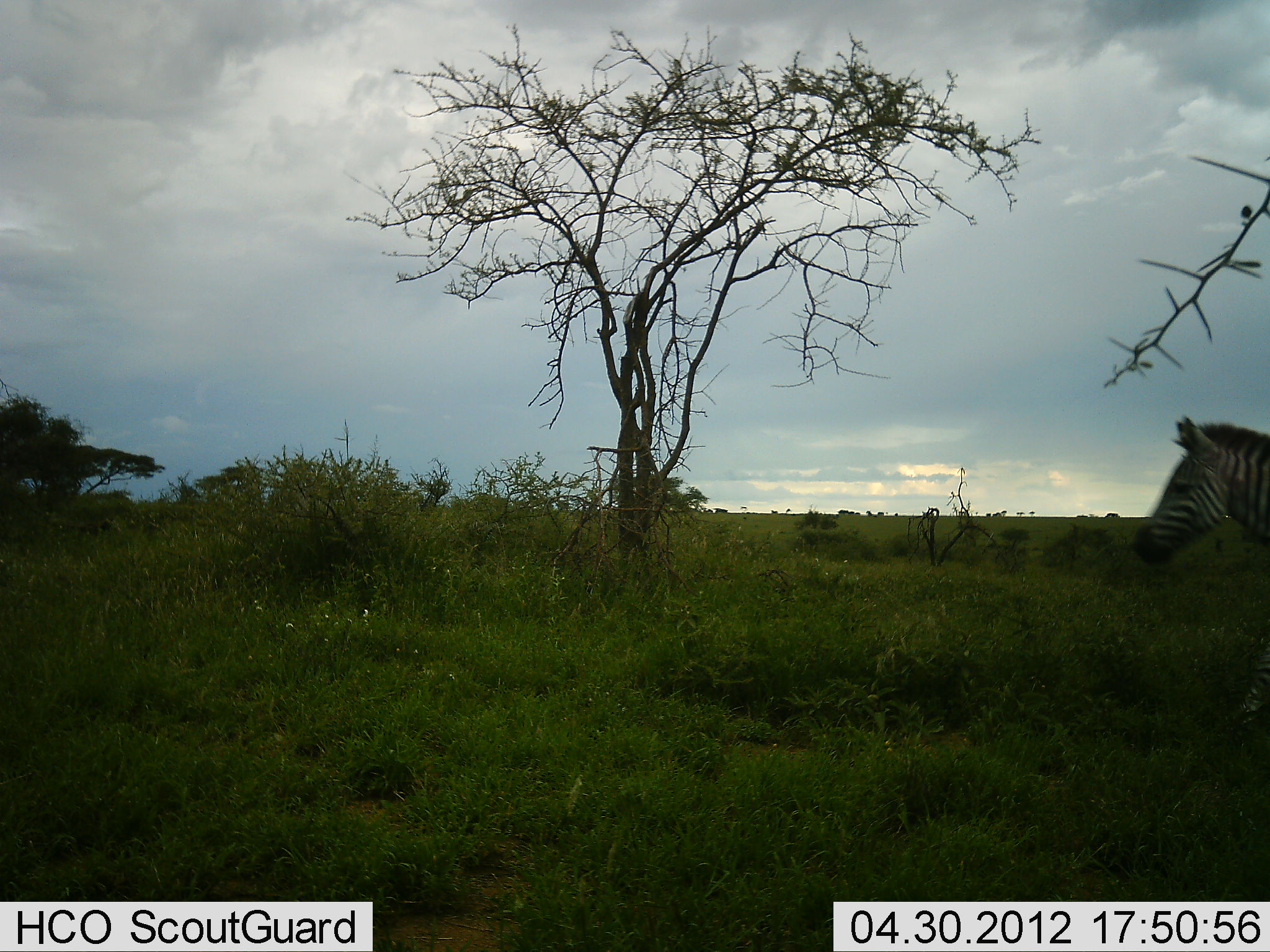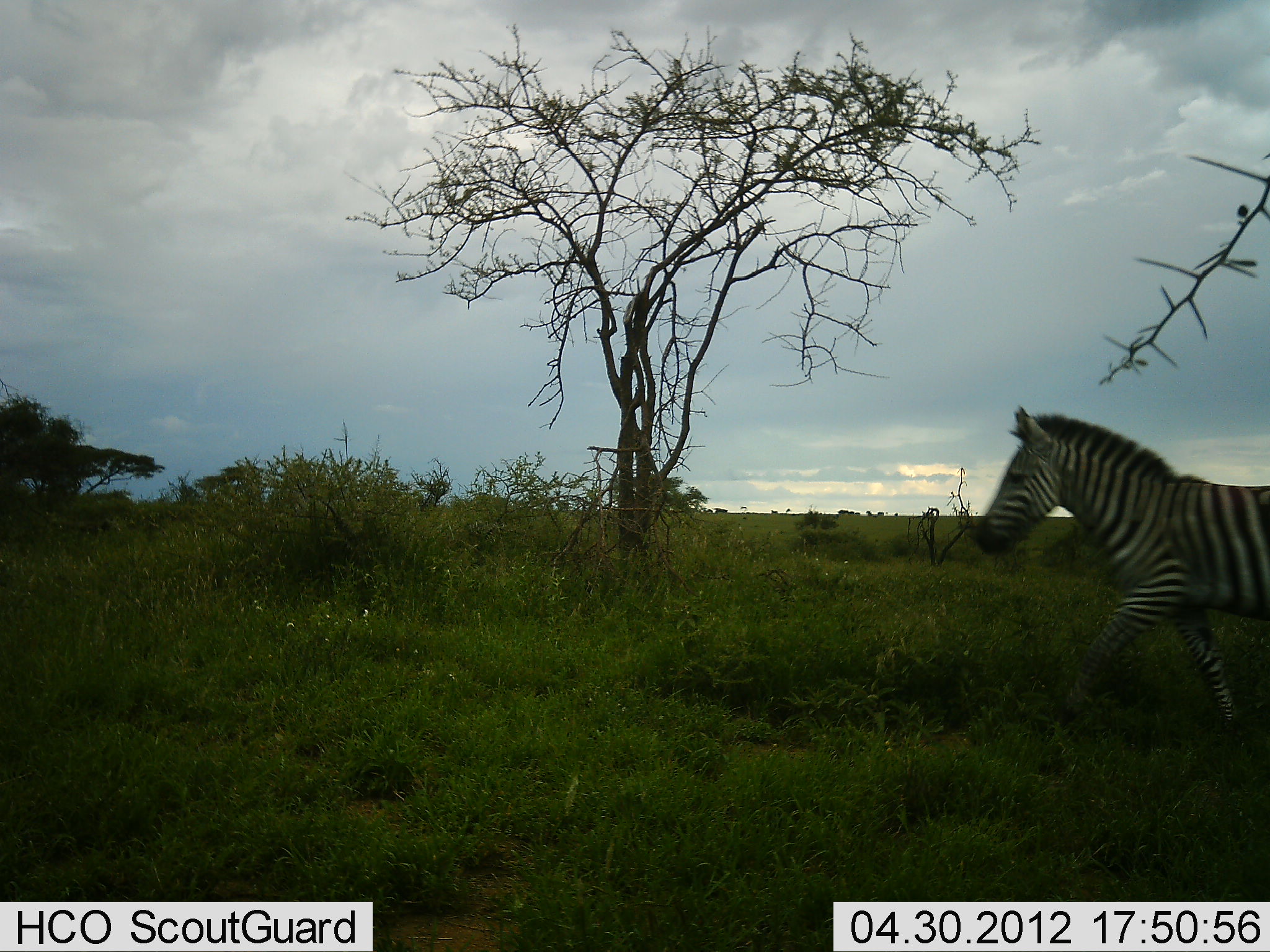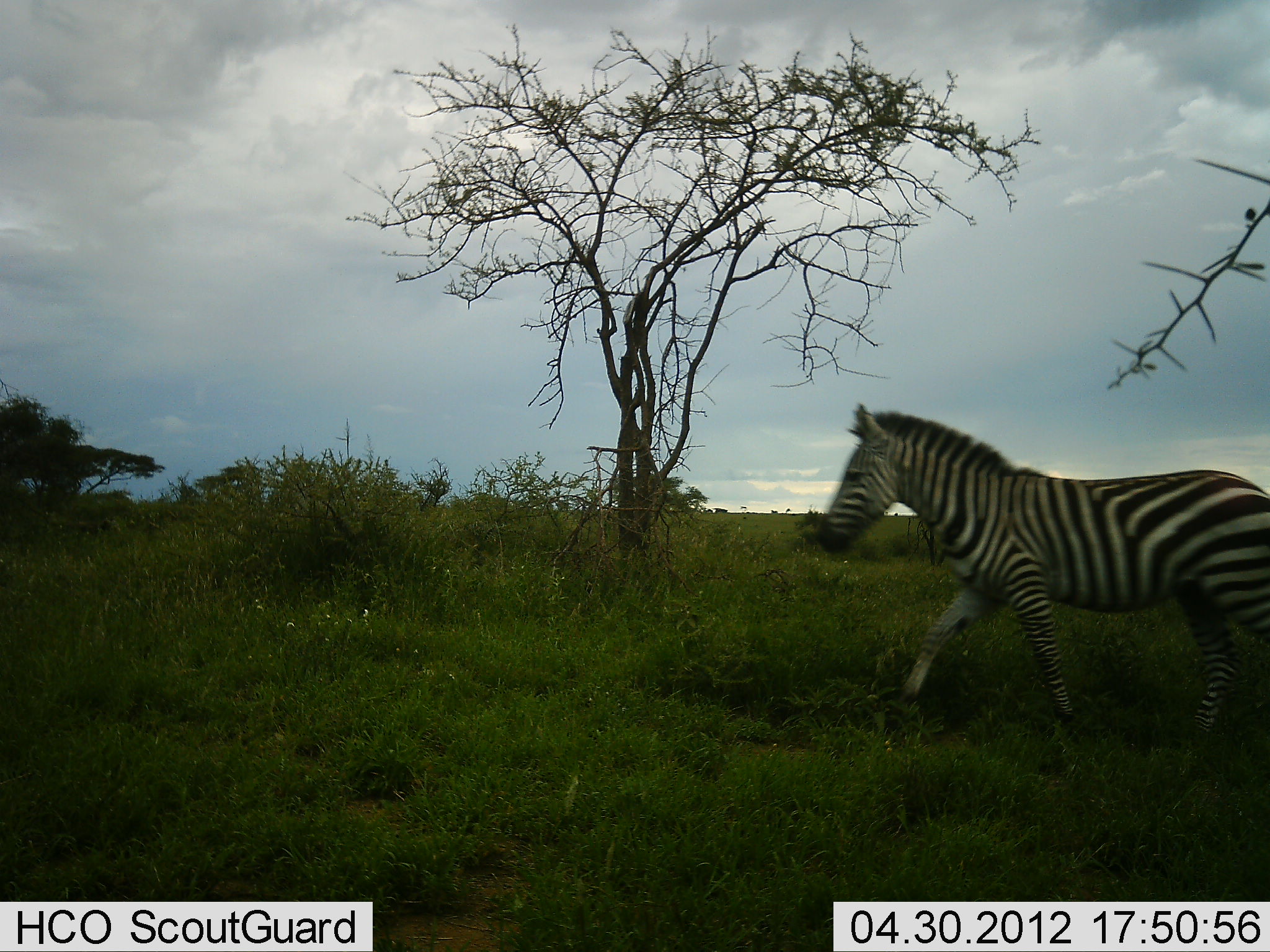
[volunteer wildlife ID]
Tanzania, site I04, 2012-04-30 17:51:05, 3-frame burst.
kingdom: Animalia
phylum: Chordata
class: Mammalia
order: Perissodactyla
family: Equidae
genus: Equus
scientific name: Equus quagga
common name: plains zebra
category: zebra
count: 1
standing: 0%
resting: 0%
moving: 100%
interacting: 0%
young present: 5%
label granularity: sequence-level